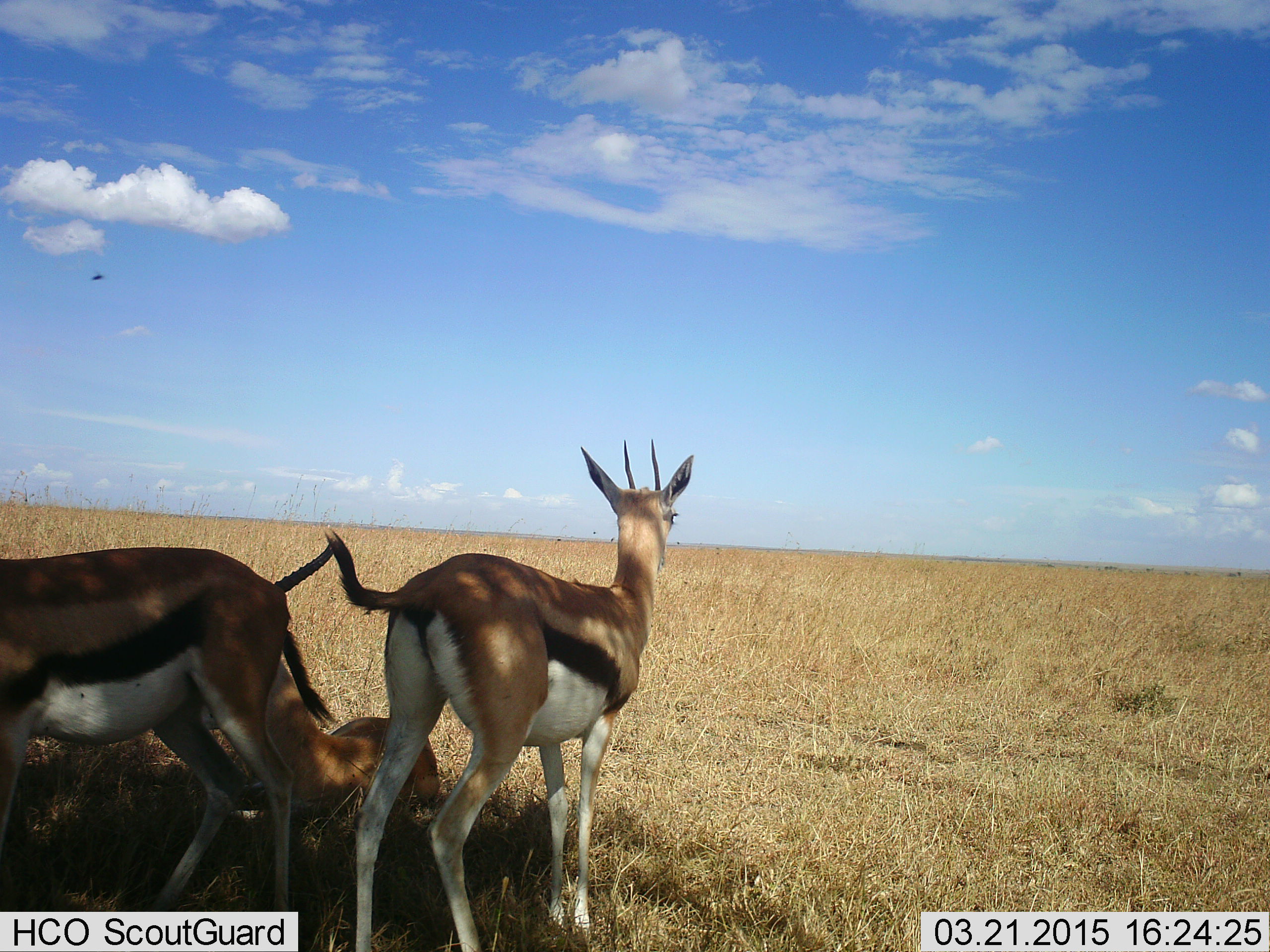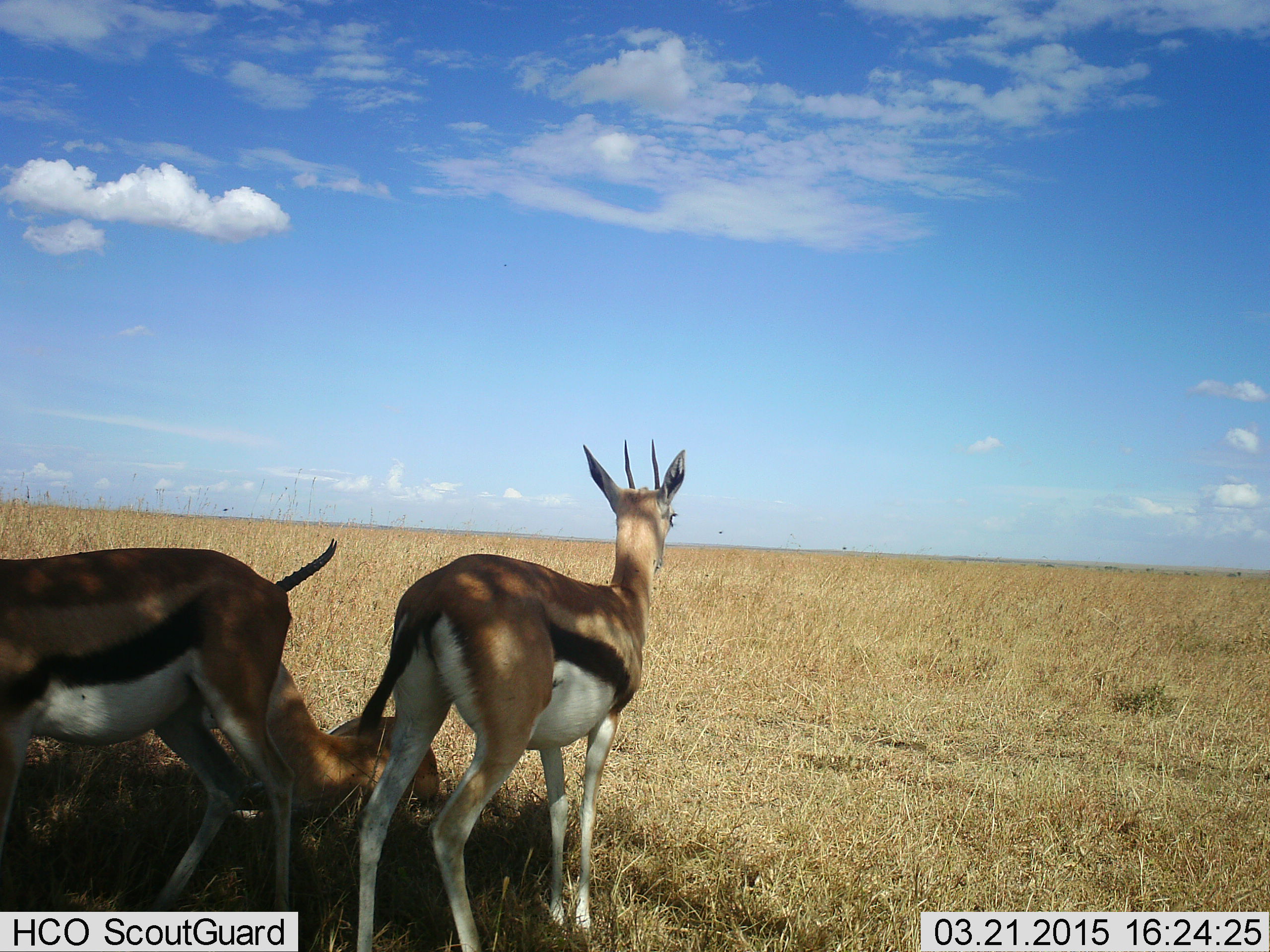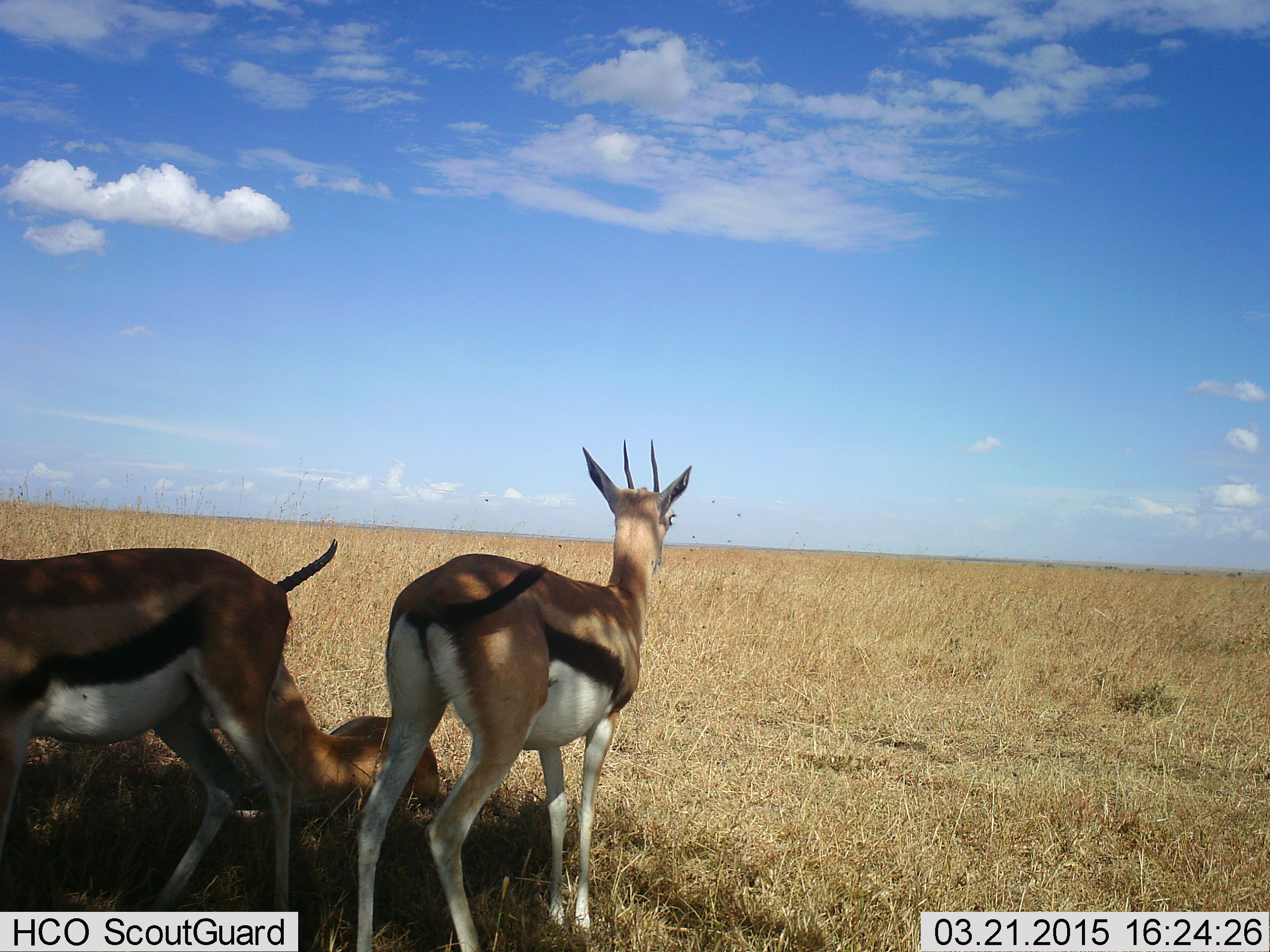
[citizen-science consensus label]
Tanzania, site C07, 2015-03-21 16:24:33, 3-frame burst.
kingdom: Animalia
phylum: Chordata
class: Mammalia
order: Artiodactyla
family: Bovidae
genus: Eudorcas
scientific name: Eudorcas thomsonii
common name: thomson's gazelle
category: gazellethomsons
Gazellethomsons (thomson's gazelle) (Eudorcas thomsonii), count 3. Behavior (volunteer vote fractions): standing 100%, resting 100%, moving 0%, interacting 0%. Young present (vote fraction): 0%. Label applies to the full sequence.